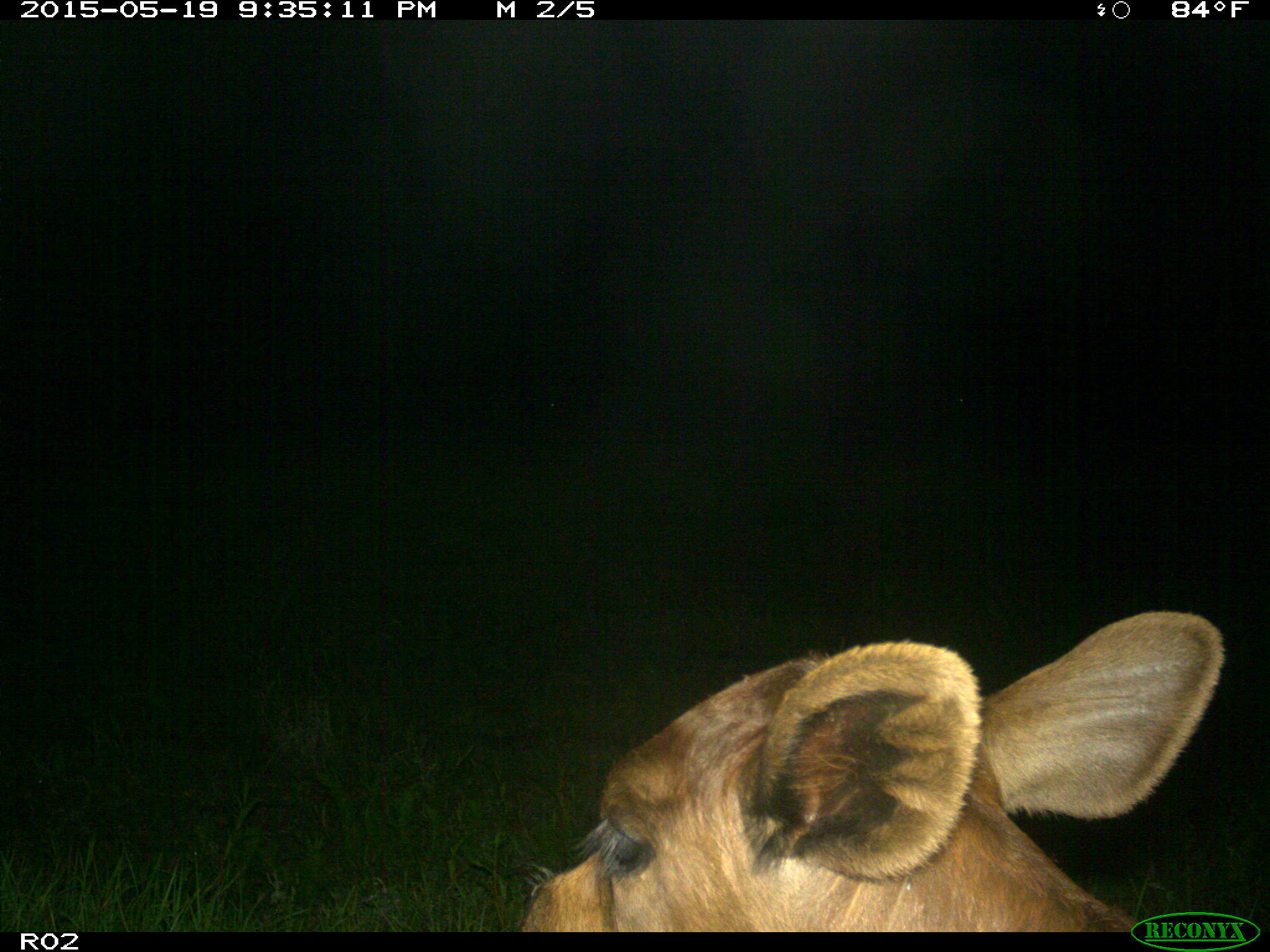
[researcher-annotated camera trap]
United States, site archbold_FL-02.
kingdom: Animalia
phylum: Chordata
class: Mammalia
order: Artiodactyla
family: Bovidae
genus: Bos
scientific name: Bos taurus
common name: domestic cow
Bos taurus (domestic cow).